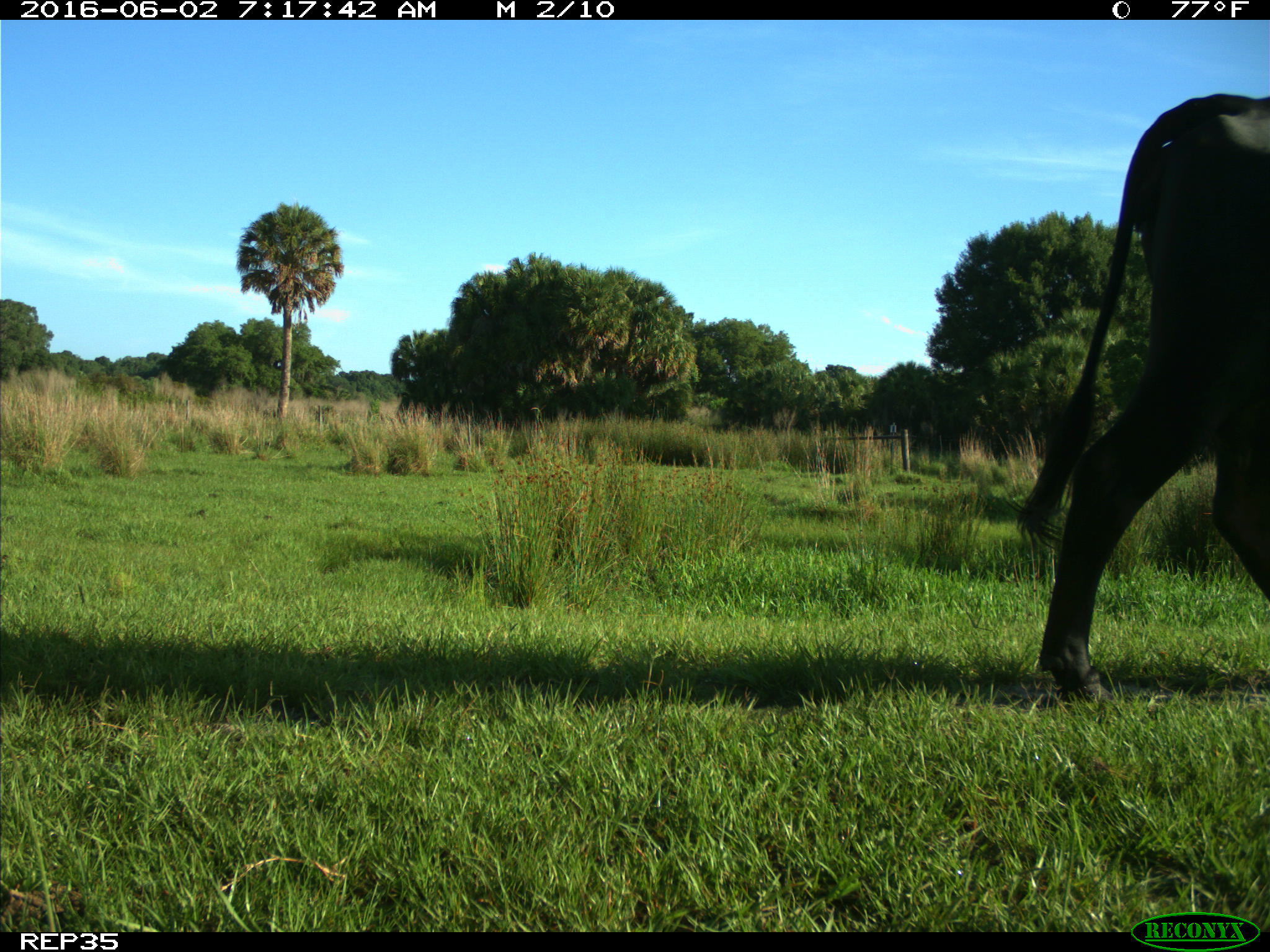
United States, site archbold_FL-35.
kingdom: Animalia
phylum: Chordata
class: Mammalia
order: Artiodactyla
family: Bovidae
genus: Bos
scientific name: Bos taurus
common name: domestic cow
Bos taurus (domestic cow).